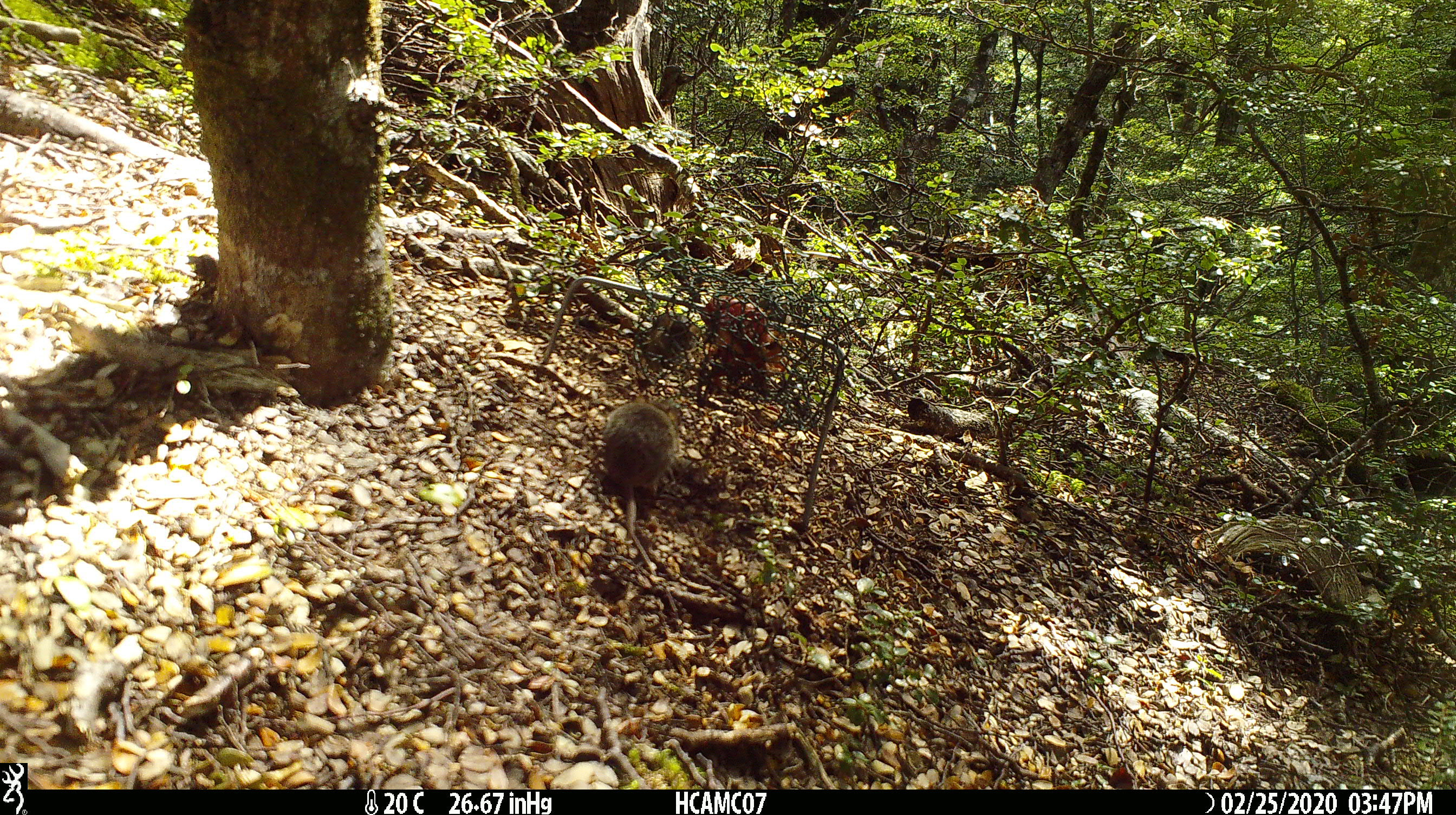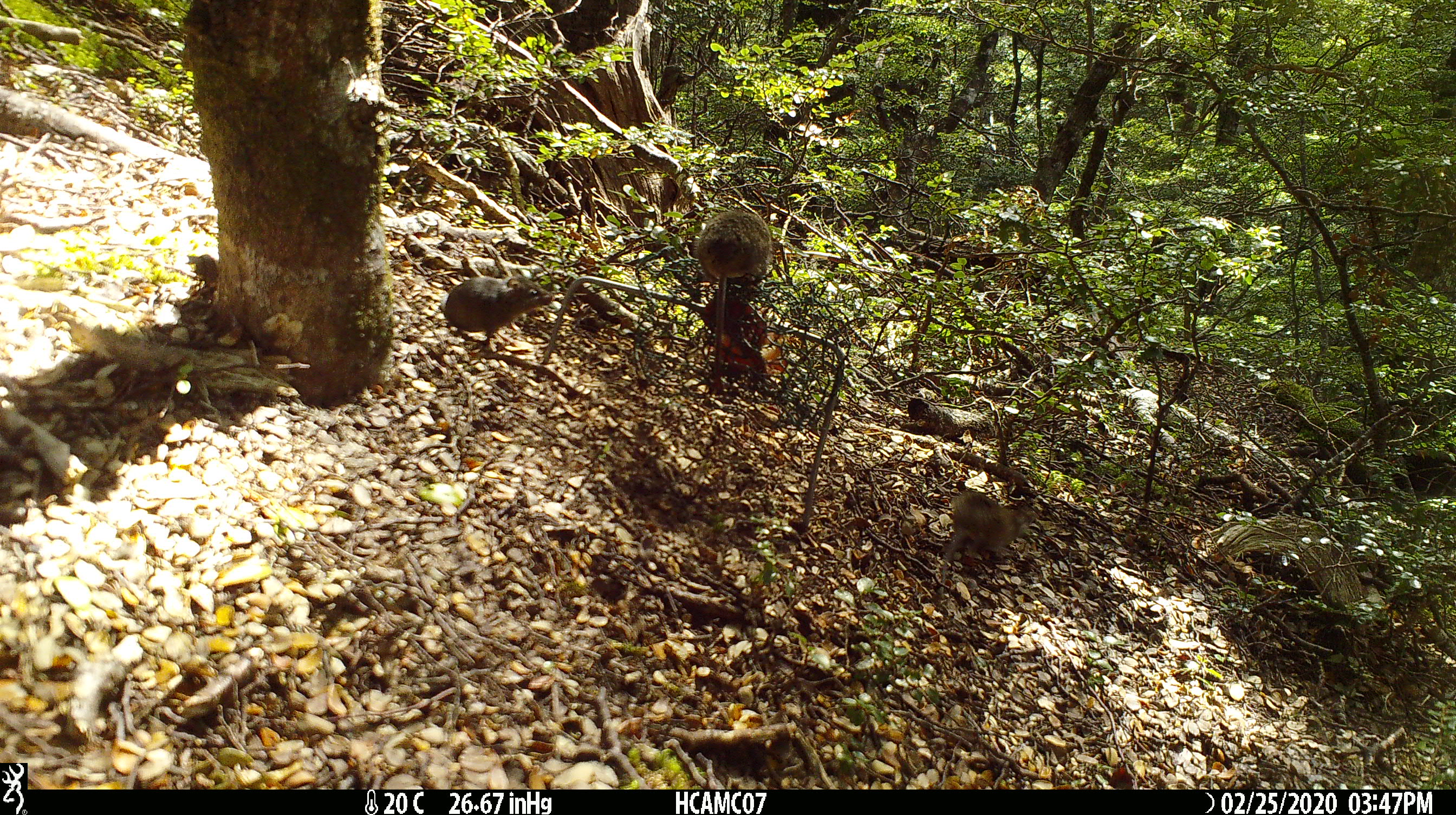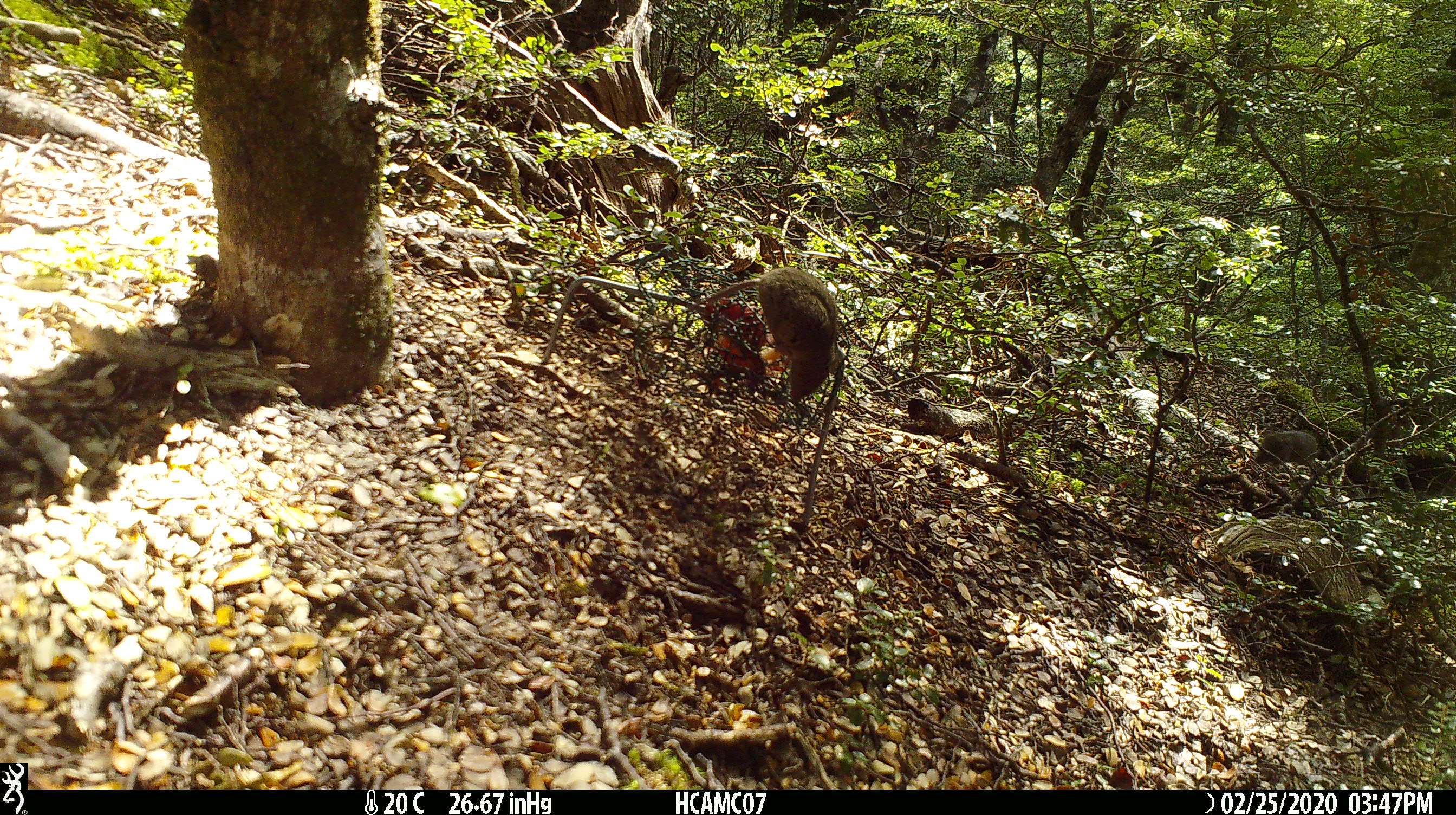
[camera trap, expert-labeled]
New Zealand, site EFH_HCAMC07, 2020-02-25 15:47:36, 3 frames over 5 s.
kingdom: Animalia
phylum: Chordata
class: Mammalia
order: Rodentia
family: Muridae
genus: Mus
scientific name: Mus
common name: mouse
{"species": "mouse (Mus)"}